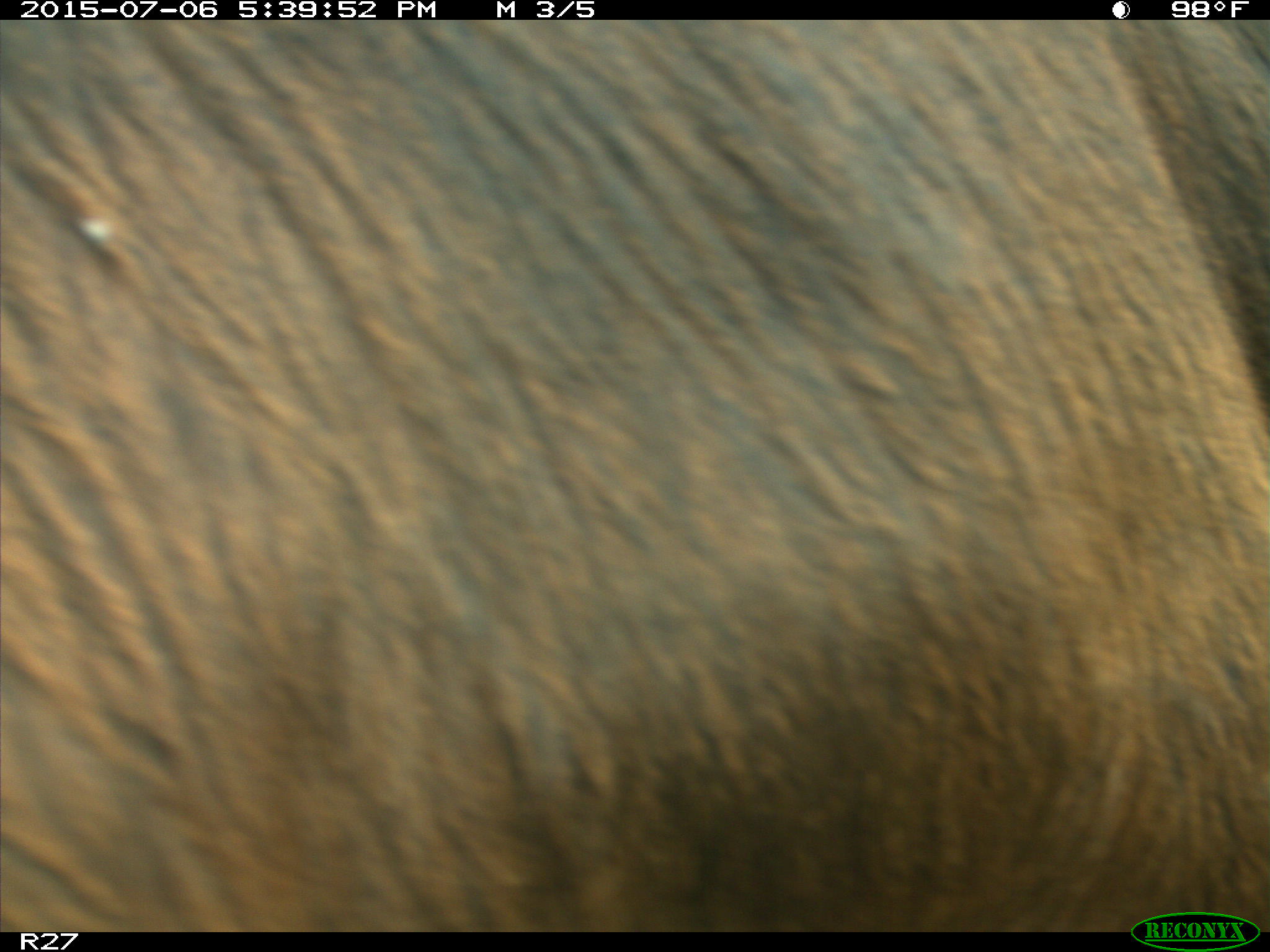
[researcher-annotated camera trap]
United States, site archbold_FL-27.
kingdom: Animalia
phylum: Chordata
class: Mammalia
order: Artiodactyla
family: Bovidae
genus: Bos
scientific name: Bos taurus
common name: domestic cow